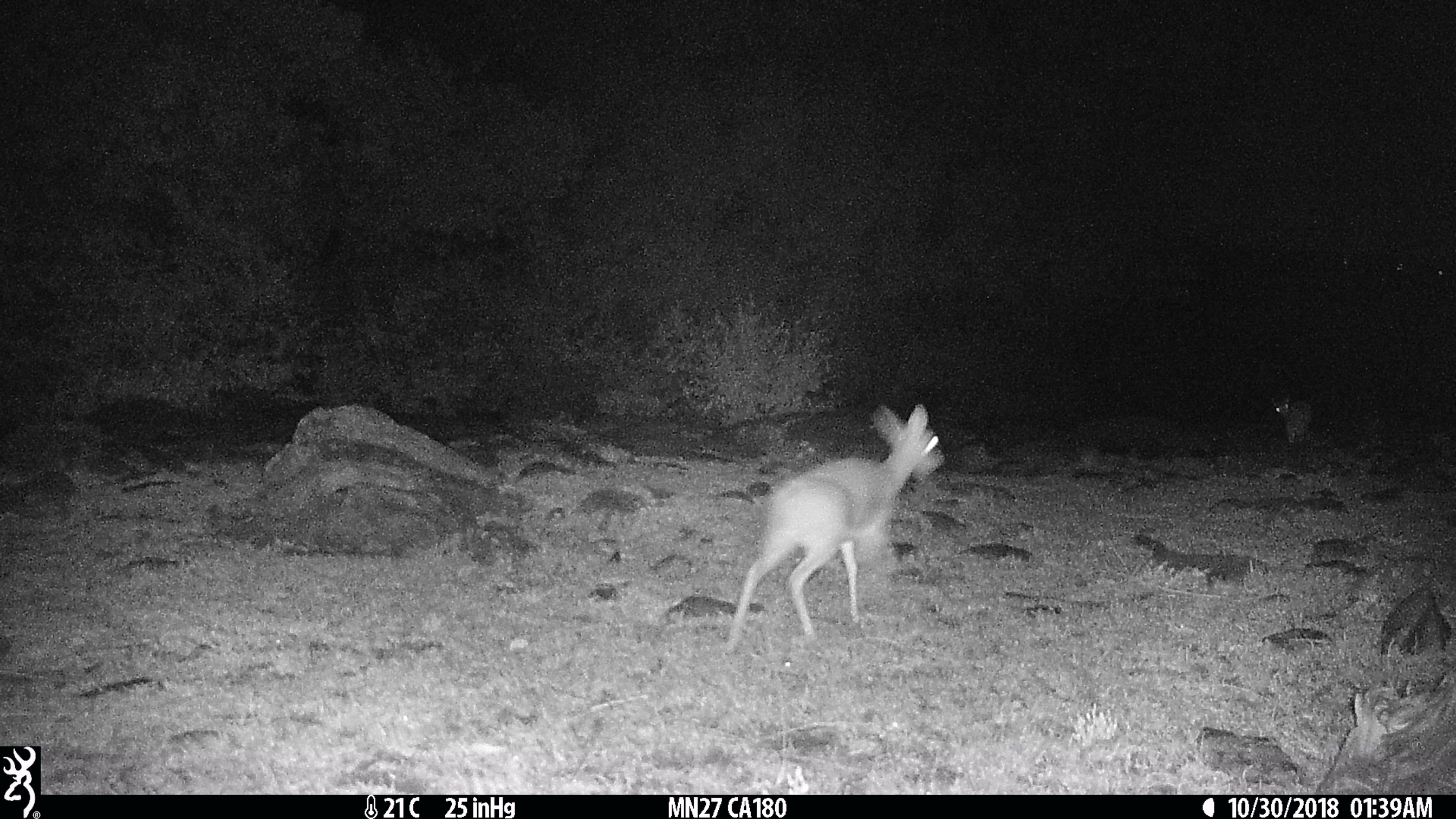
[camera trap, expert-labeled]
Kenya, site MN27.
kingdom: Animalia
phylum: Chordata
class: Mammalia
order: Artiodactyla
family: Bovidae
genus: Madoqua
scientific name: Madoqua kirkii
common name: kirk's dik-dik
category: dikdik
Dikdik (kirk's dik-dik) (Madoqua kirkii).